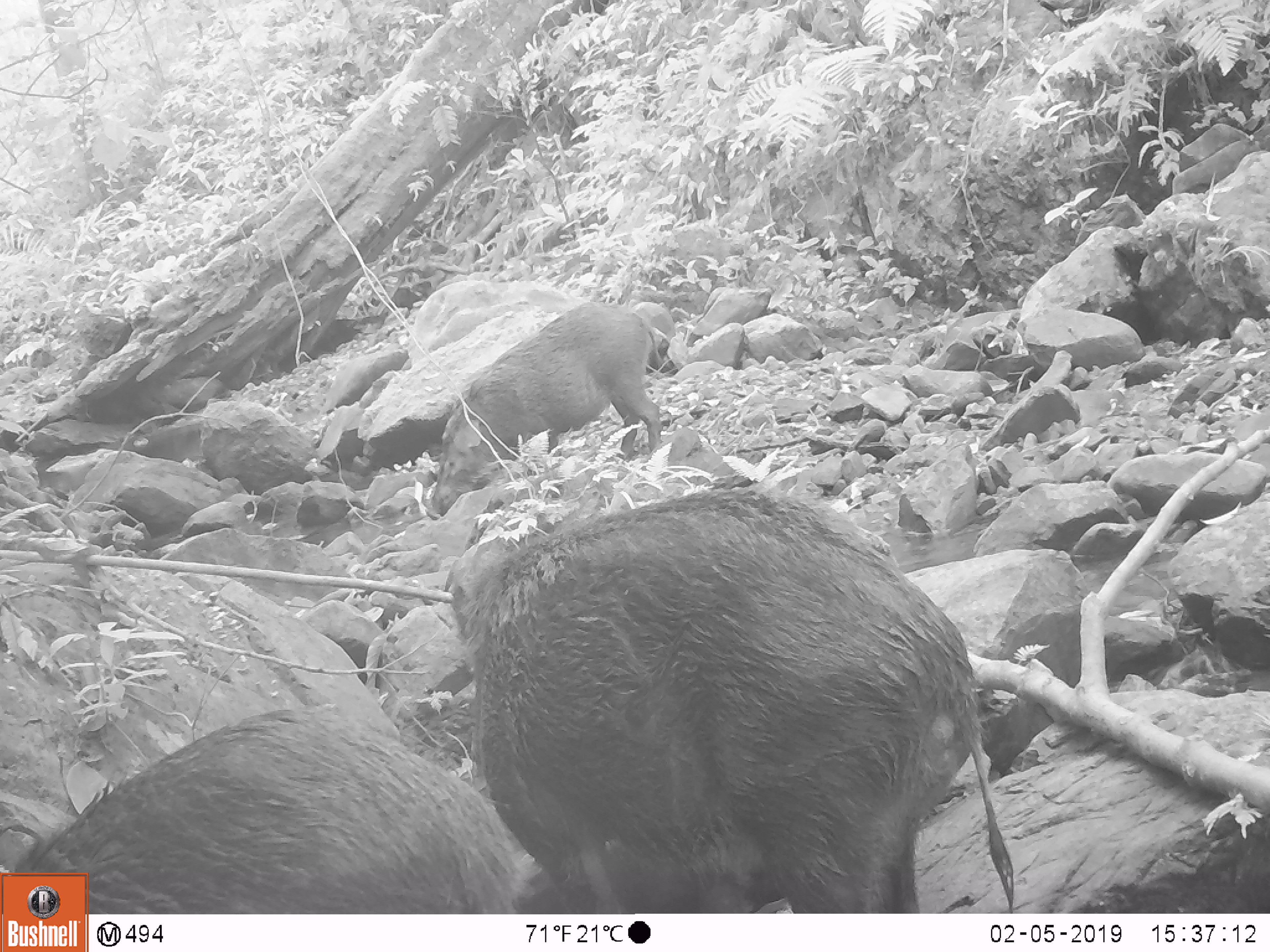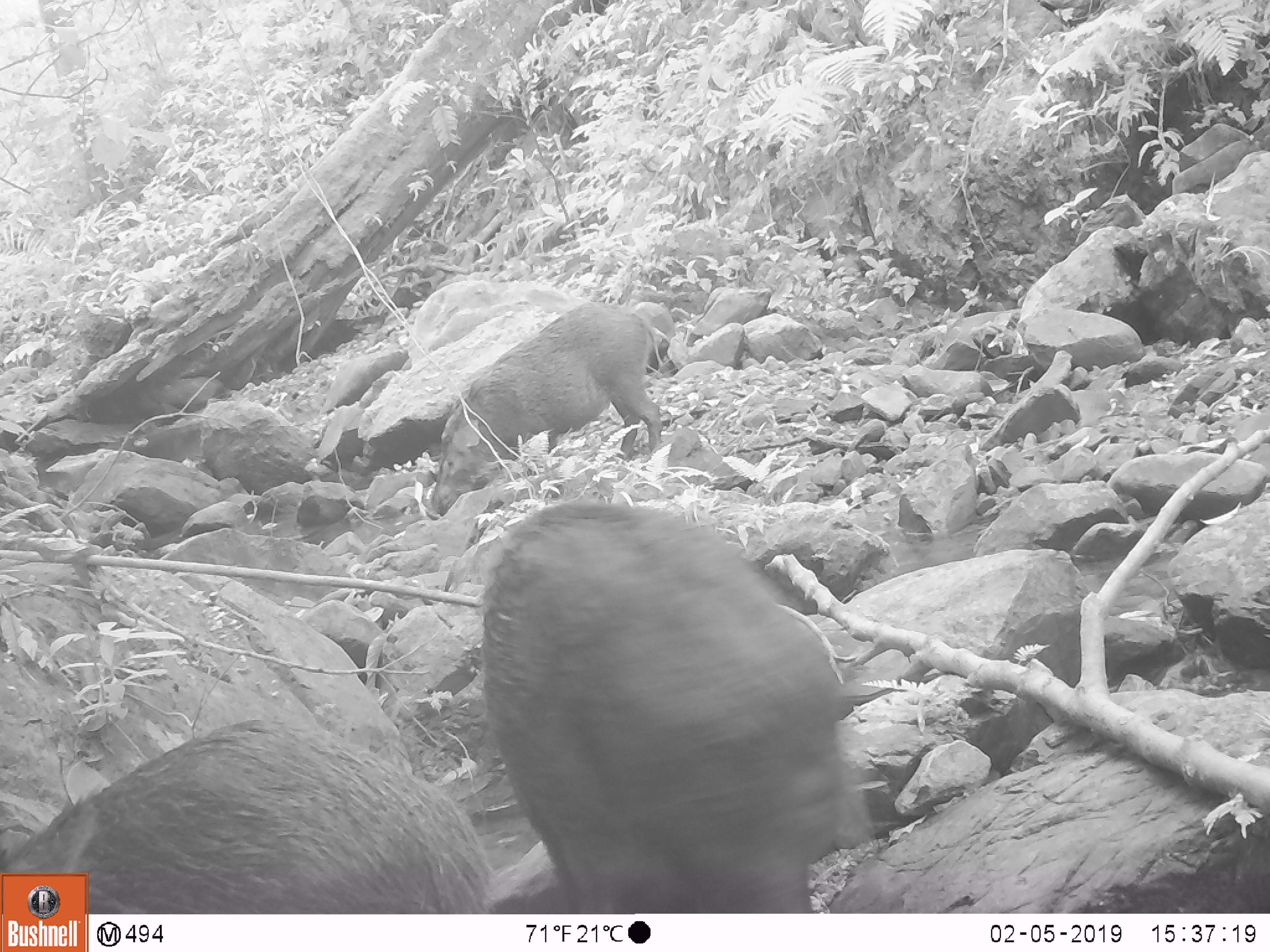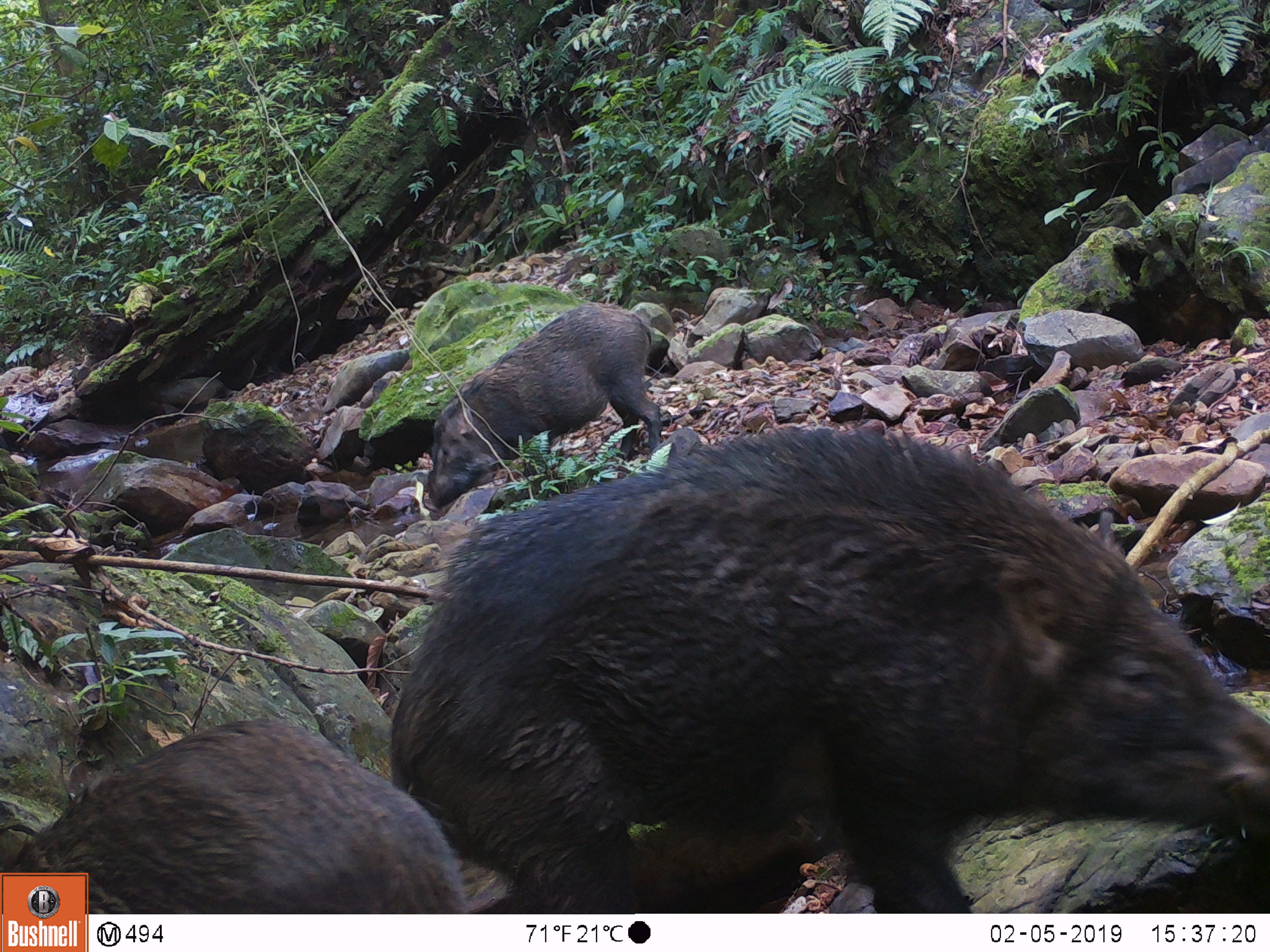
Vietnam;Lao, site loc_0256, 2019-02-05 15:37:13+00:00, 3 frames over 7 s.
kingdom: Animalia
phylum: Chordata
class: Mammalia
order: Artiodactyla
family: Suidae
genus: Sus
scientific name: Sus scrofa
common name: eurasian wild pig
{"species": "eurasian wild pig (Sus scrofa)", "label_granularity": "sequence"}